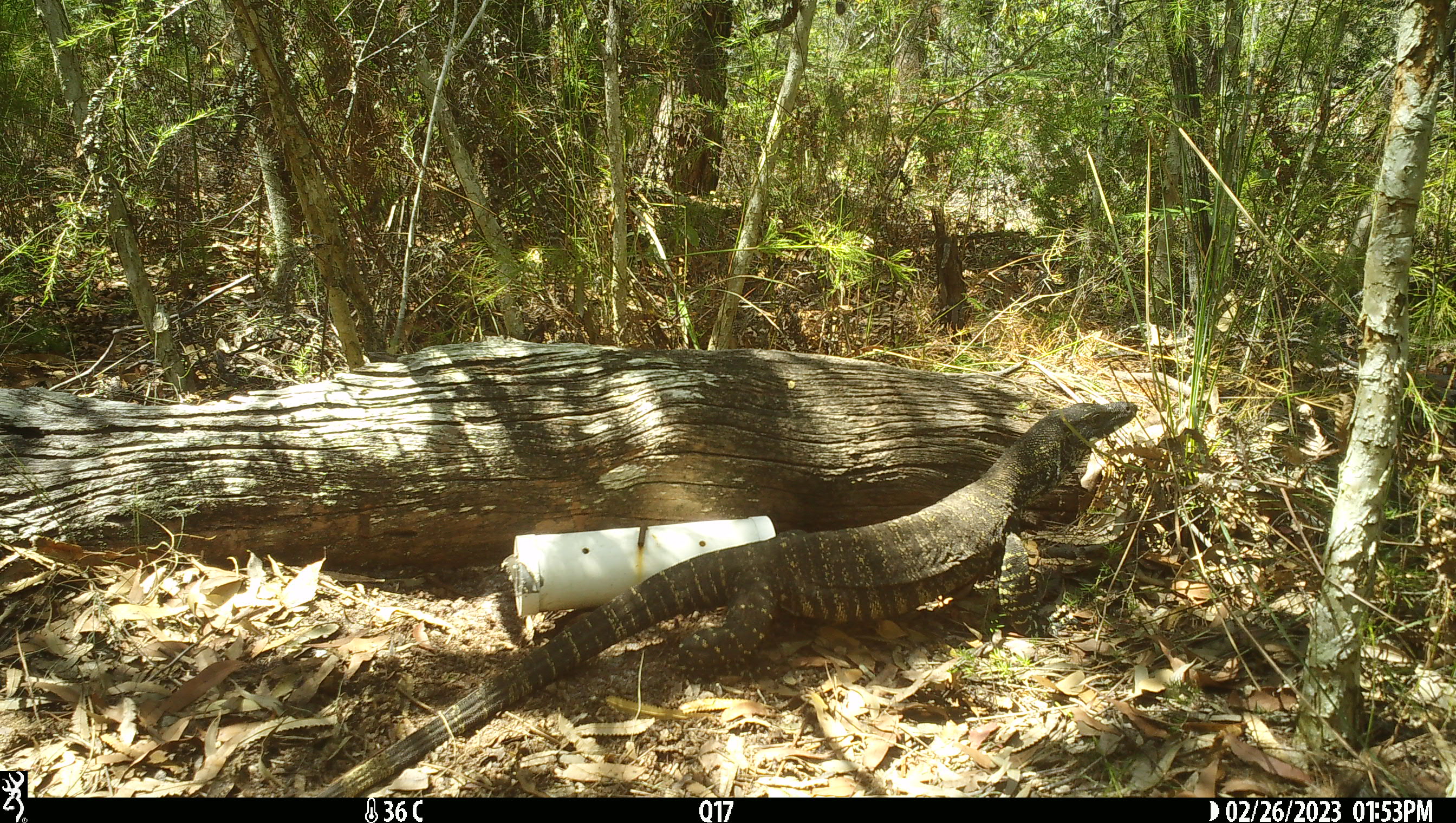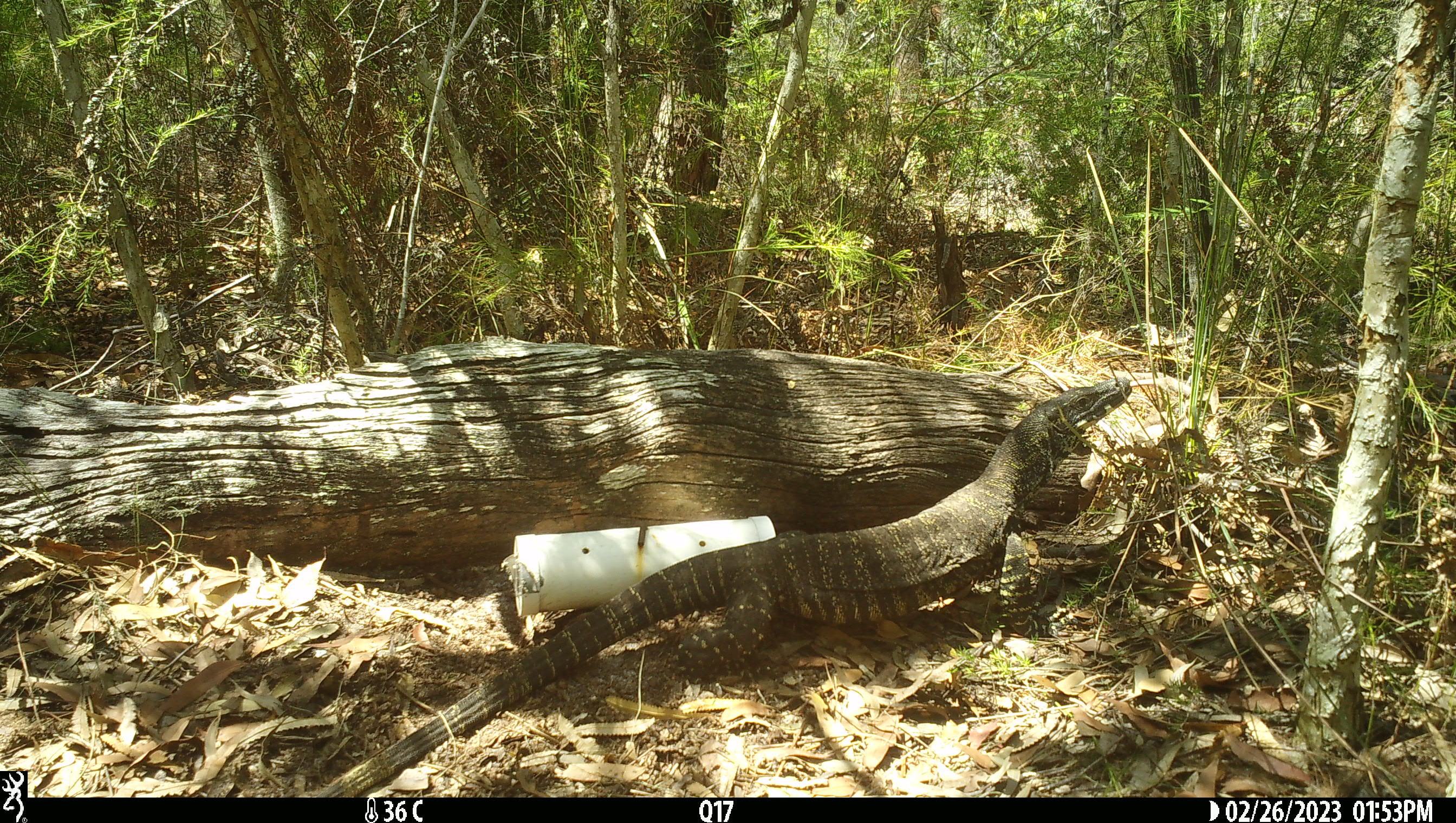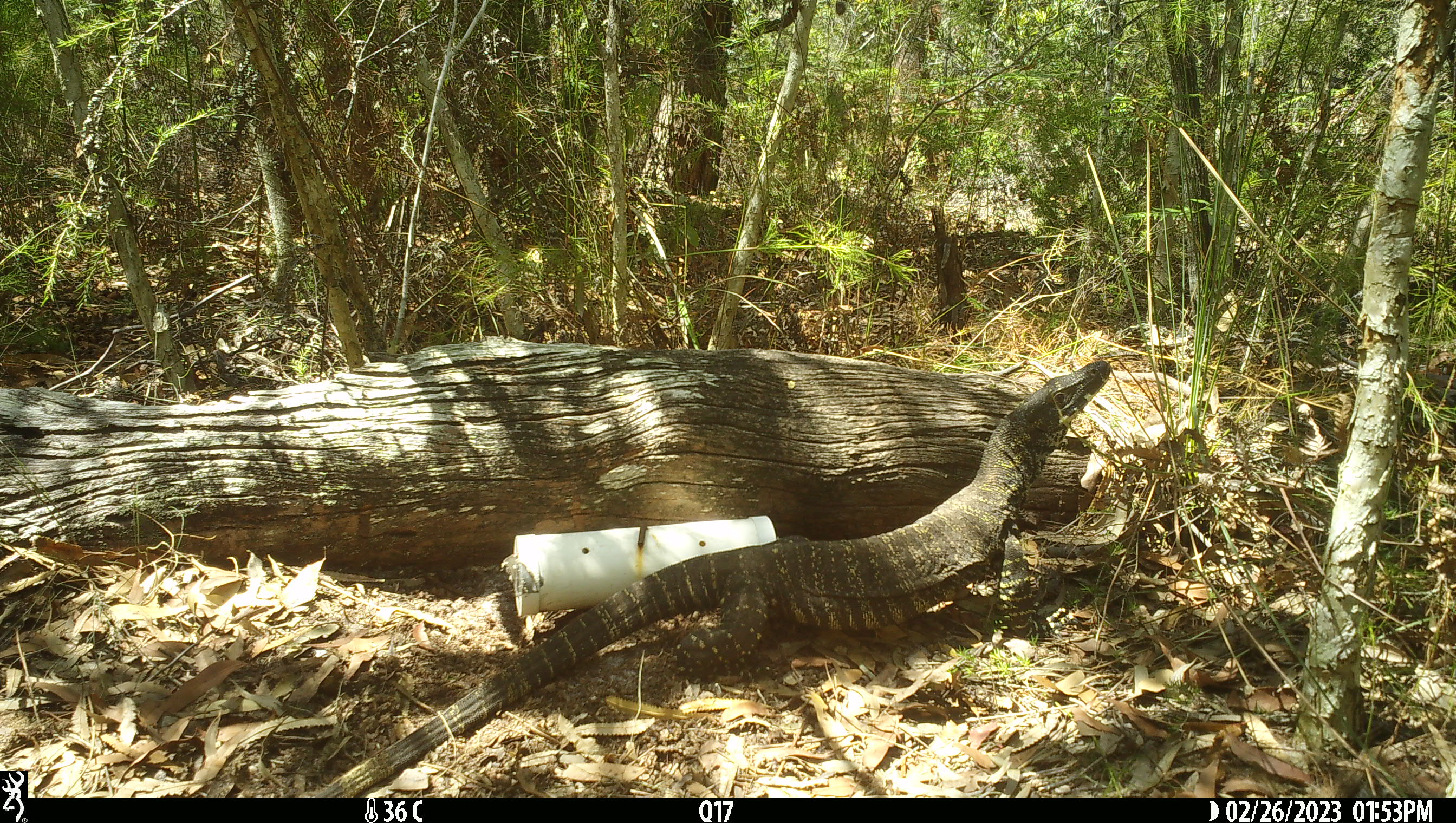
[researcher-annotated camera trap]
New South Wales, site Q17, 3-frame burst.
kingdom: Animalia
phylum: Chordata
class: Reptilia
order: Squamata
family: Varanidae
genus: Varanus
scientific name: Varanus varius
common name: lace monitor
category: goanna